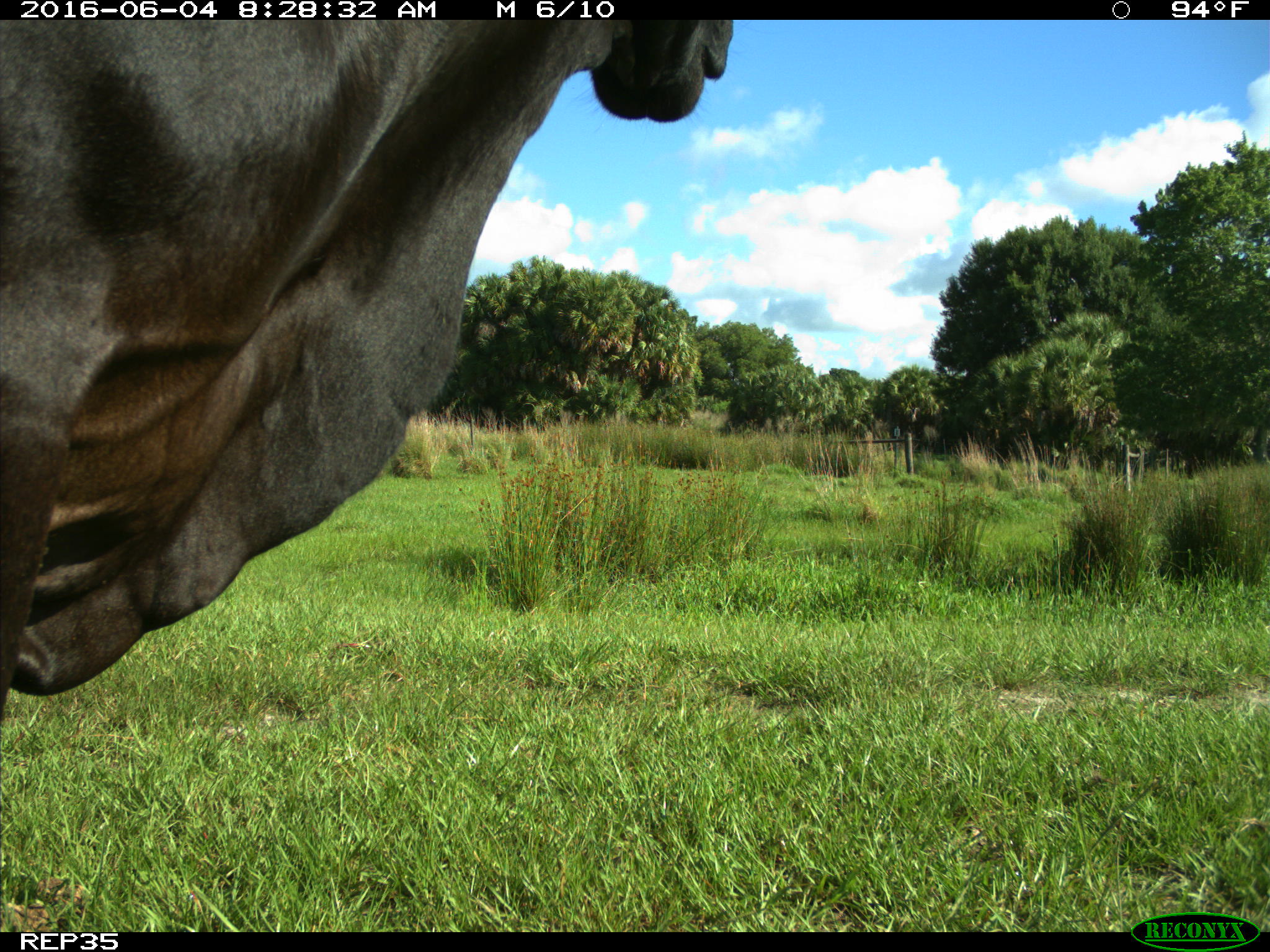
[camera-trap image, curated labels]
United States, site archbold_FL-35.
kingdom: Animalia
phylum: Chordata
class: Mammalia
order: Artiodactyla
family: Bovidae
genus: Bos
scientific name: Bos taurus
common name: domestic cow